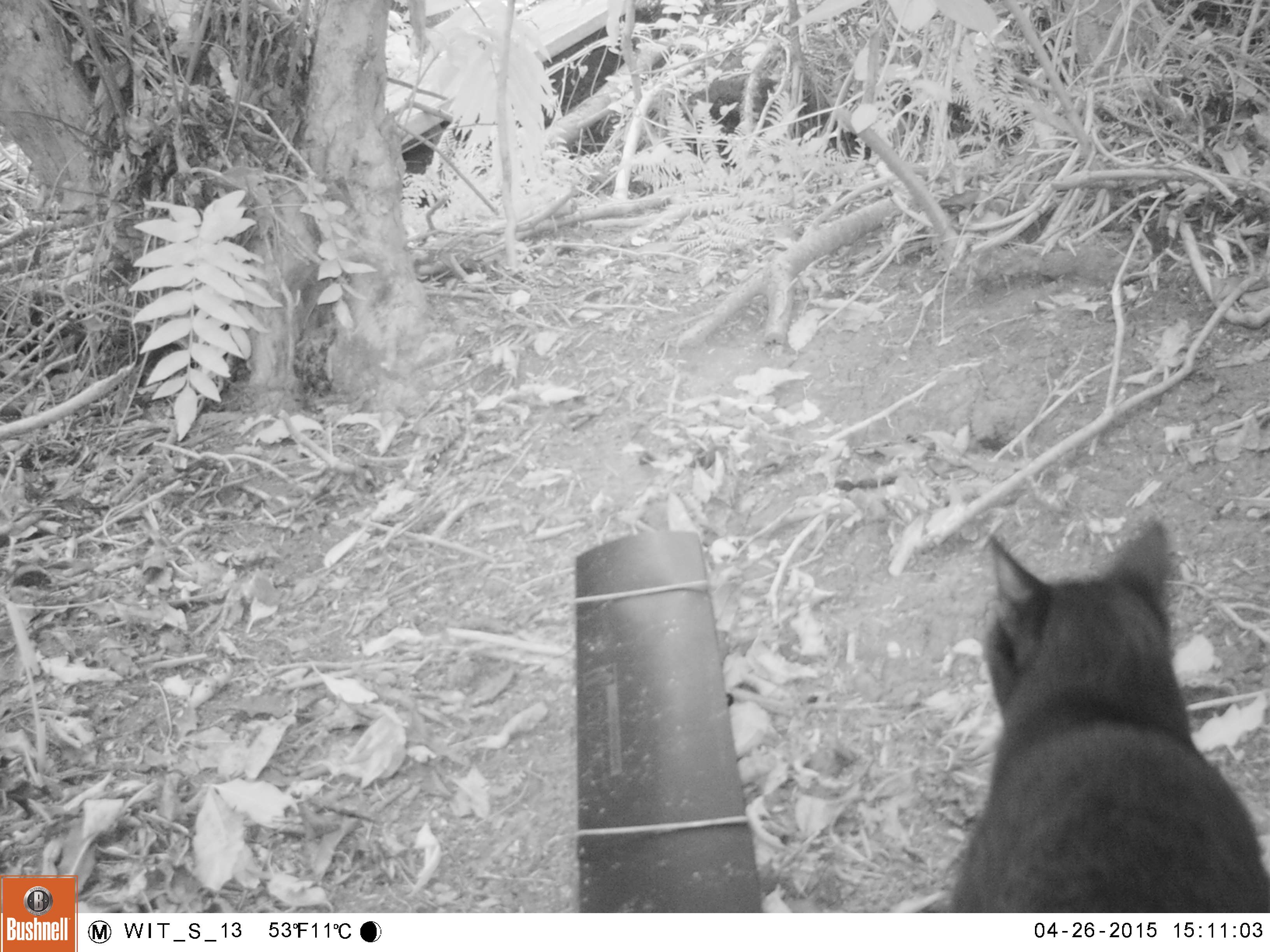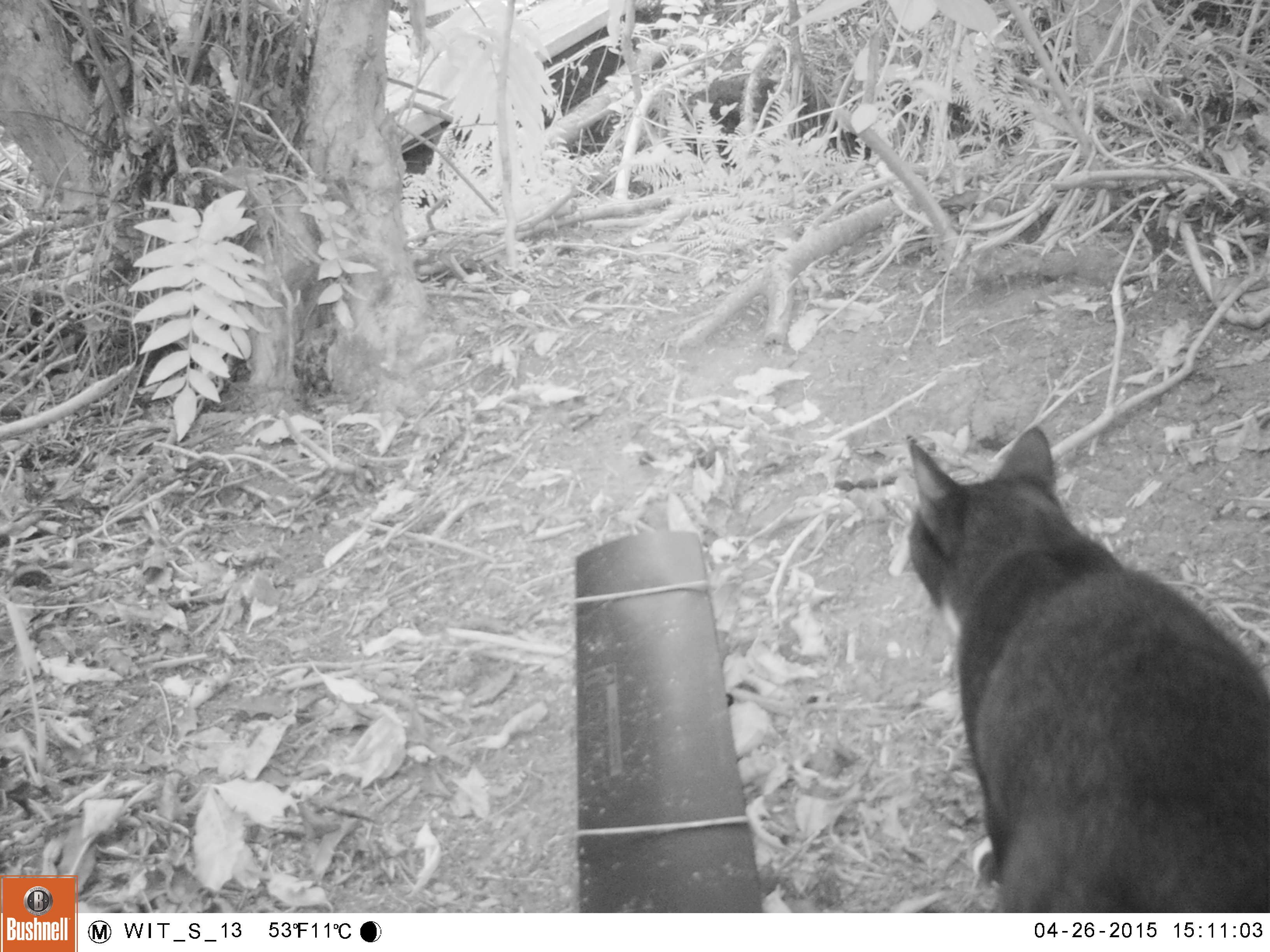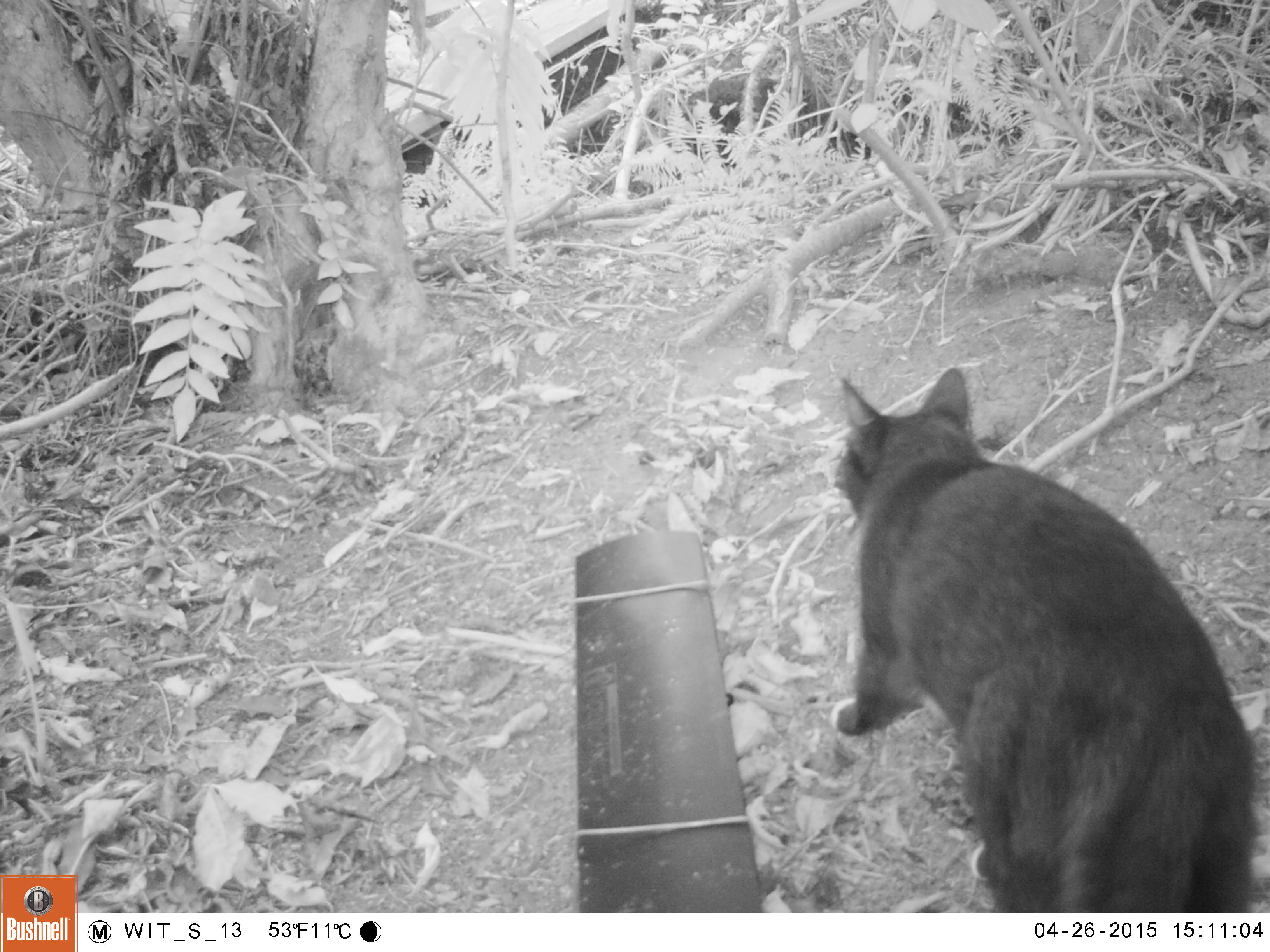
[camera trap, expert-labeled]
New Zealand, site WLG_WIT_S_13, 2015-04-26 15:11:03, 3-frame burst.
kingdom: Animalia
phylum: Chordata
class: Mammalia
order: Carnivora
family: Felidae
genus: Felis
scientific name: Felis catus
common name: domestic cat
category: cat